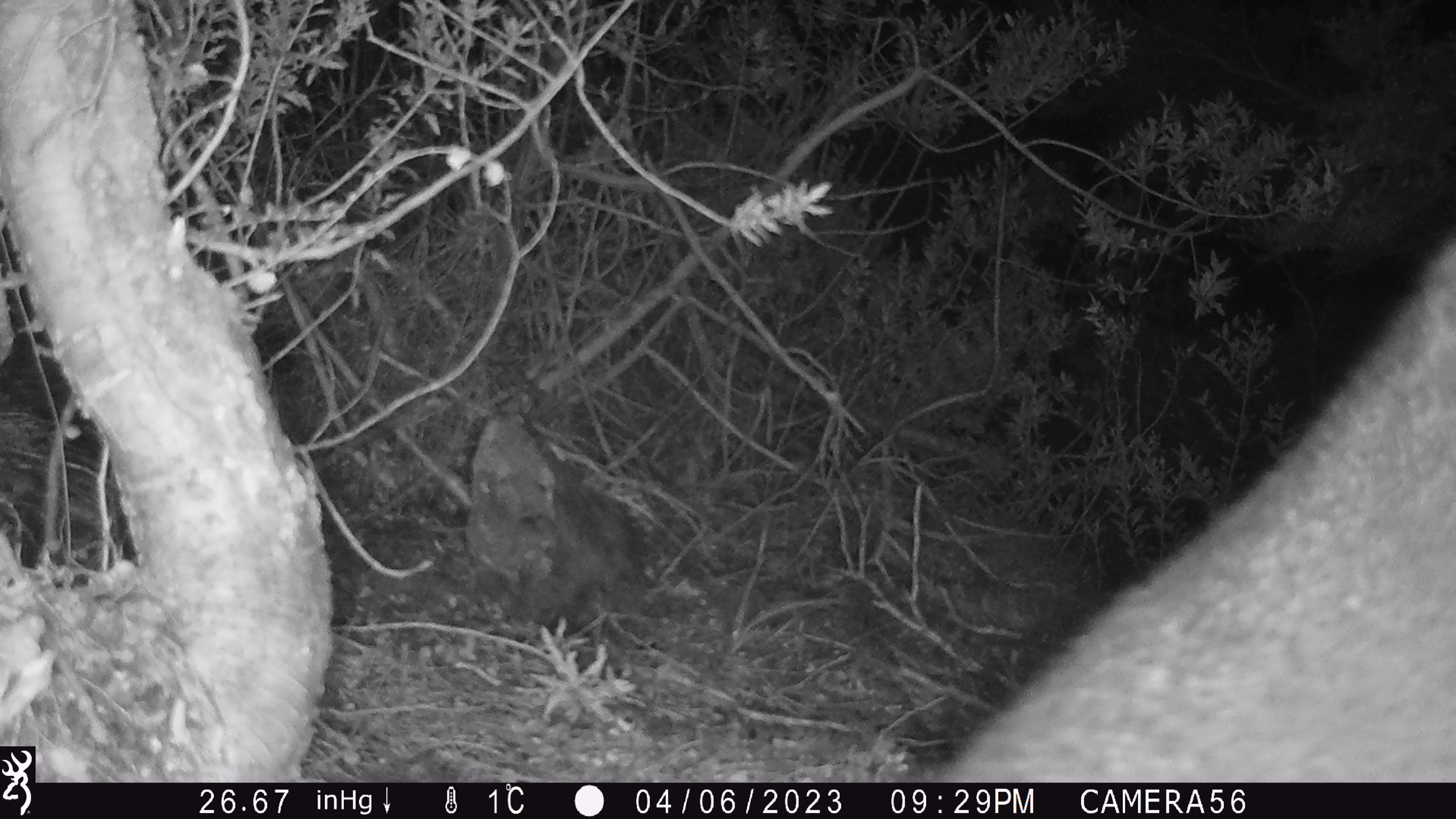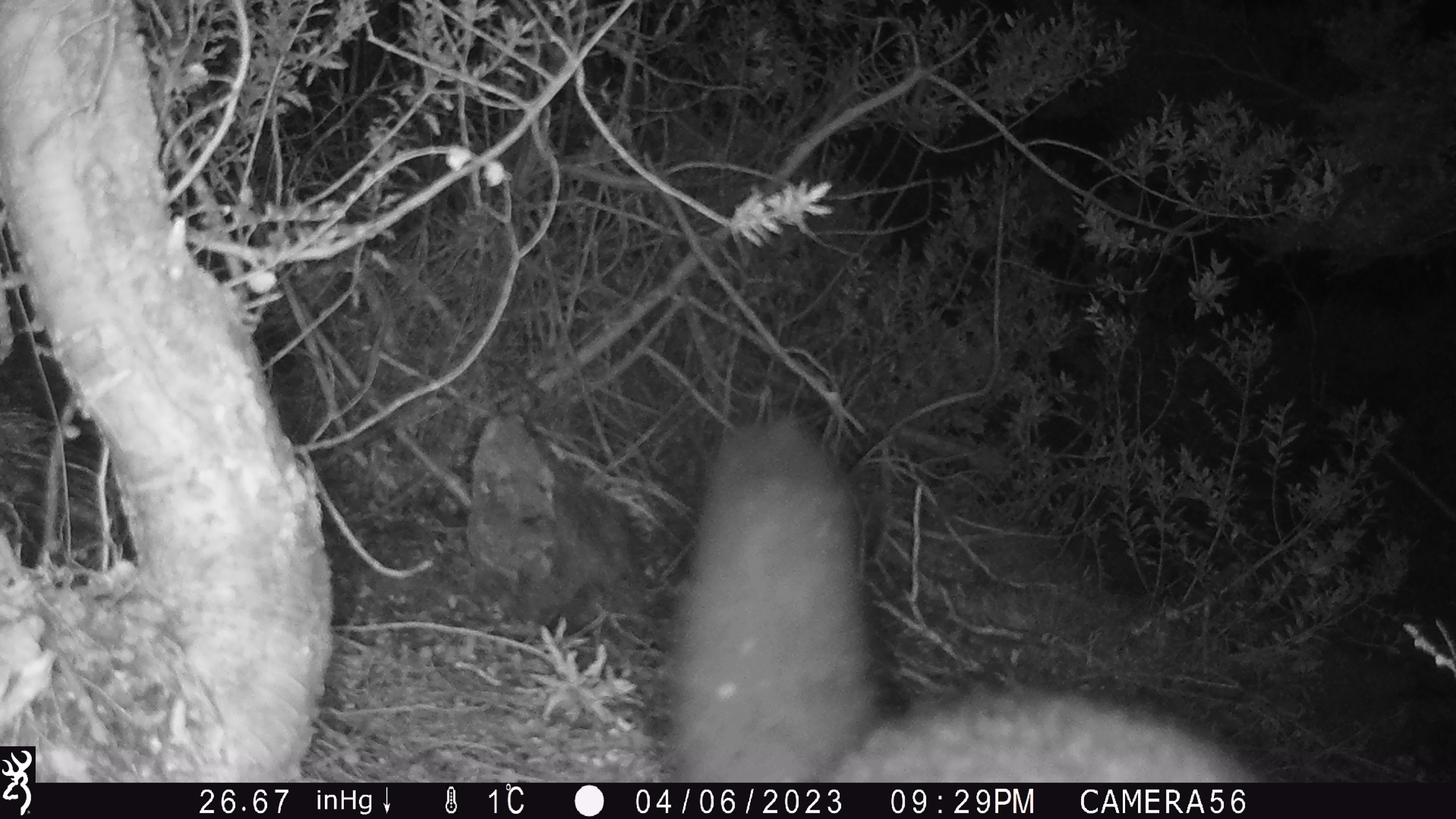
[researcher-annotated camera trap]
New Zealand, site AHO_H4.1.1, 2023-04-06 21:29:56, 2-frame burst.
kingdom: Animalia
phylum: Chordata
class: Mammalia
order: Carnivora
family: Mustelidae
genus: Mustela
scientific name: Mustela erminea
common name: stoat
Stoat (Mustela erminea).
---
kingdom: Animalia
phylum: Chordata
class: Mammalia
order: Diprotodontia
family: Phalangeridae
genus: Trichosurus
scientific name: Trichosurus vulpecula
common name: common brushtail possum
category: possum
Possum (common brushtail possum) (Trichosurus vulpecula).